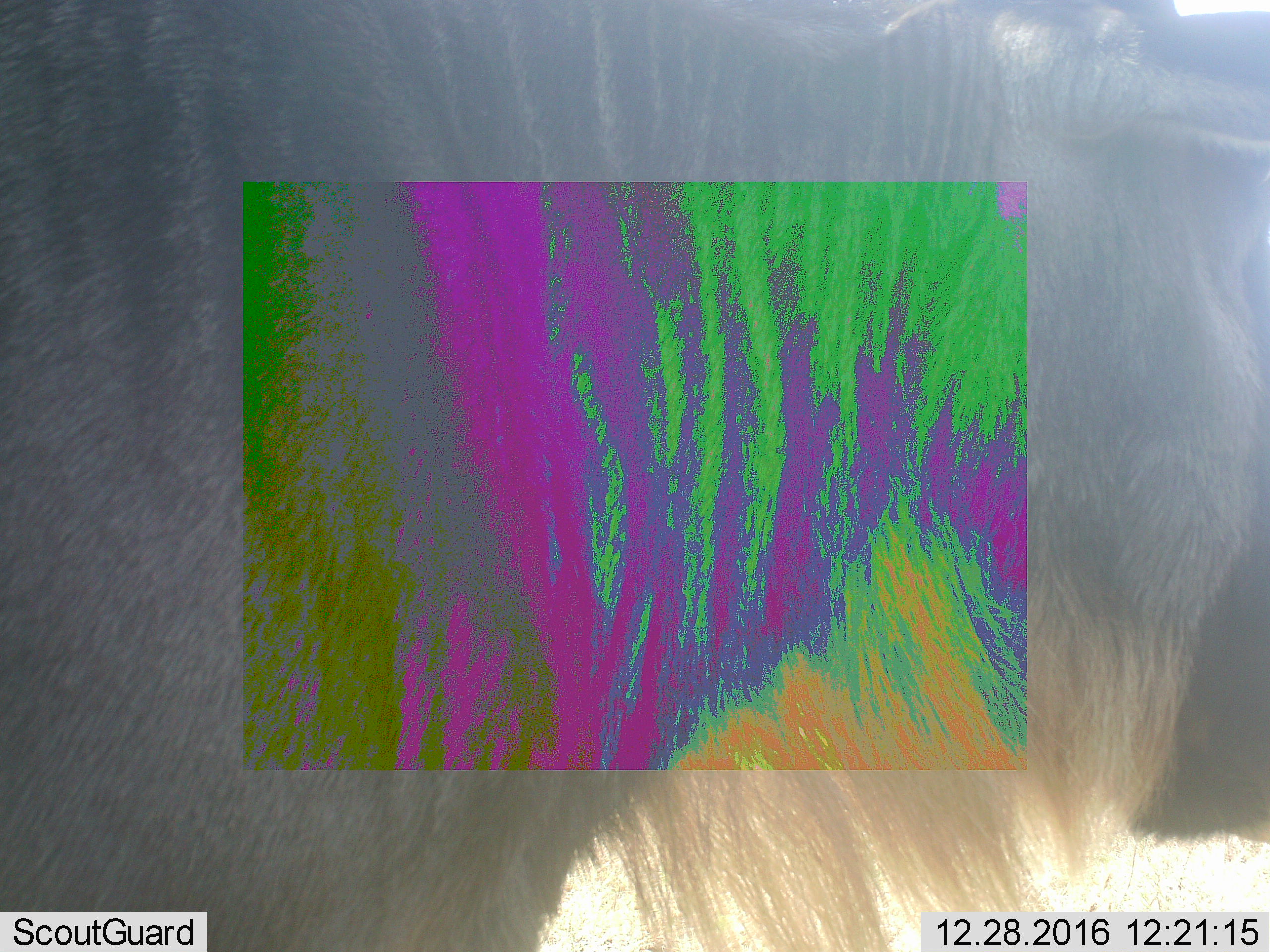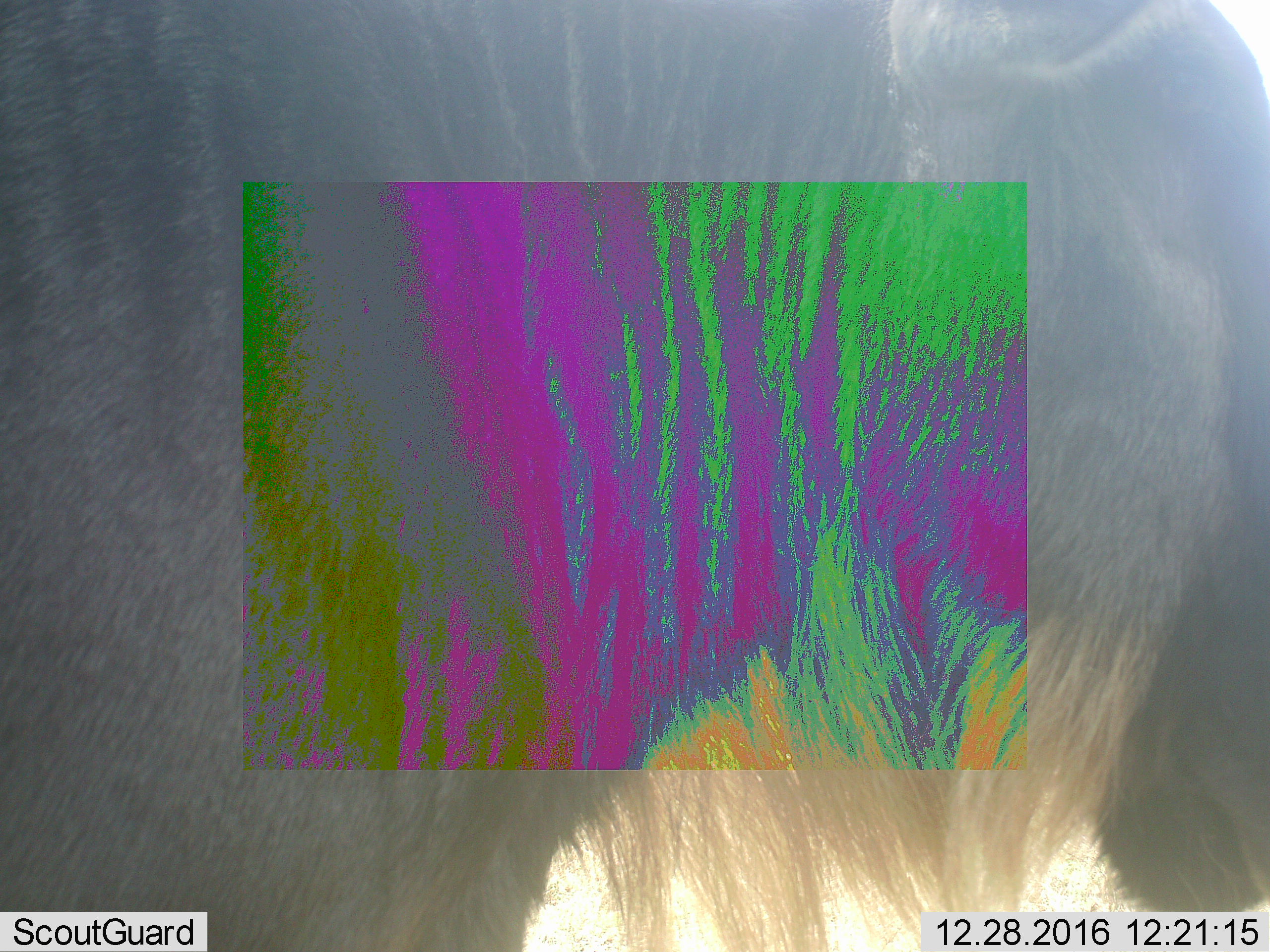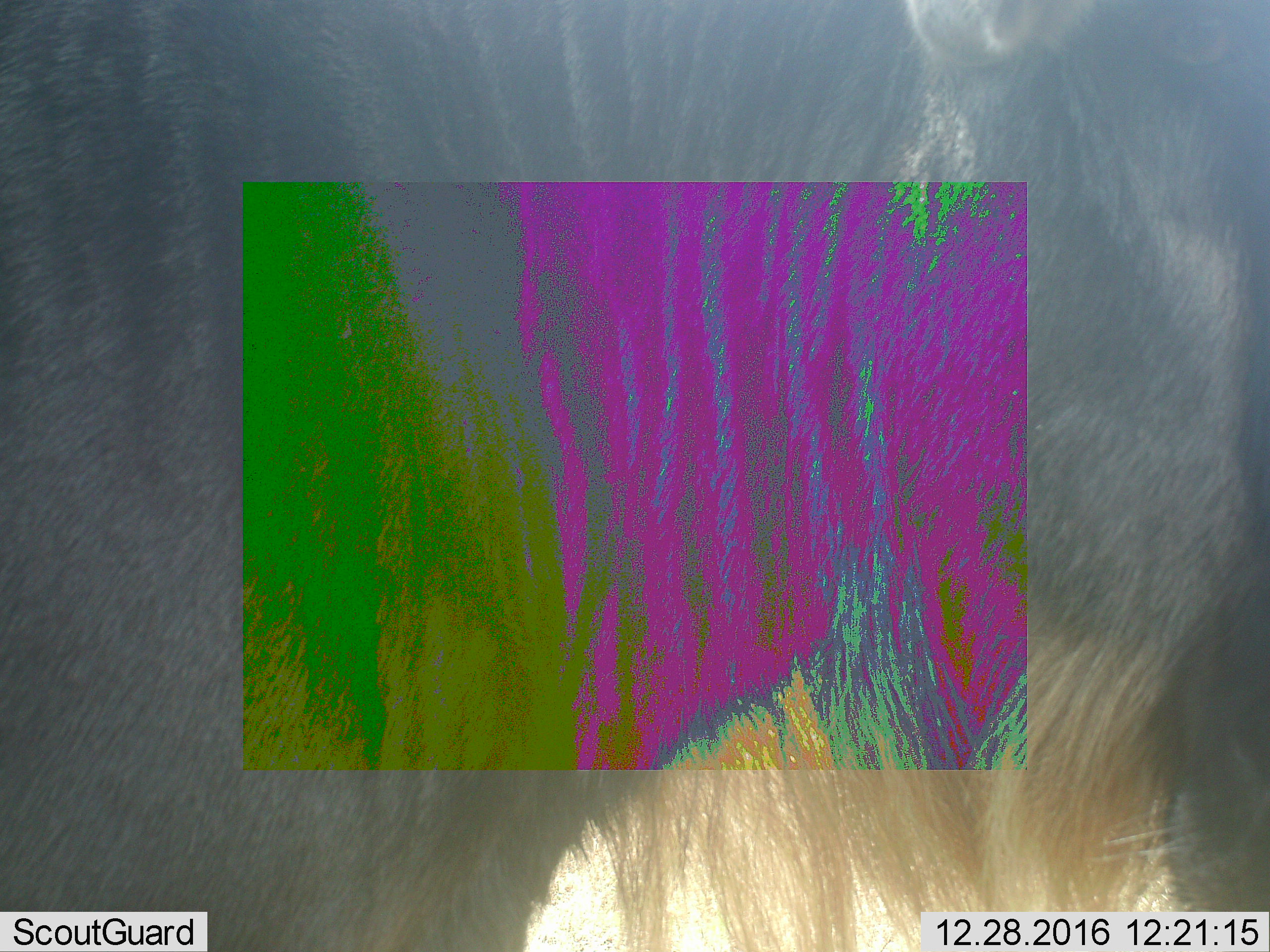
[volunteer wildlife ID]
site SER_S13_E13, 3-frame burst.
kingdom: Animalia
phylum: Chordata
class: Mammalia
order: Artiodactyla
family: Bovidae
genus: Connochaetes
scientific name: Connochaetes taurinus taurinus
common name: blue wildebeest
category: wildebeestblue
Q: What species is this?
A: Wildebeestblue (blue wildebeest) (Connochaetes taurinus taurinus).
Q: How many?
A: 1.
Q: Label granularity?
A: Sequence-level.